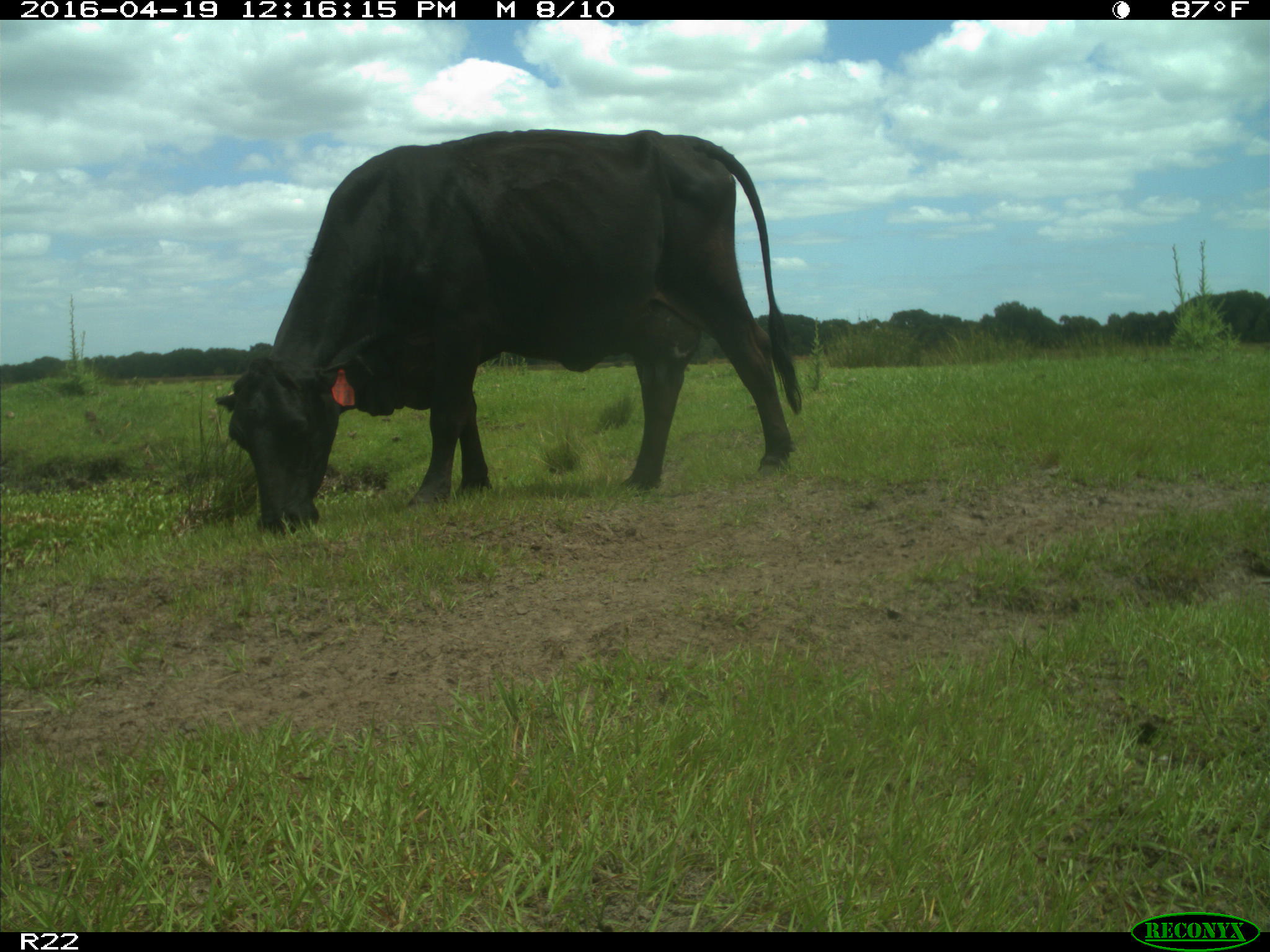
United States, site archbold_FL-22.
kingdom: Animalia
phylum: Chordata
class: Mammalia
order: Artiodactyla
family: Bovidae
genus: Bos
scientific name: Bos taurus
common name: domestic cow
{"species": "Bos taurus (domestic cow)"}